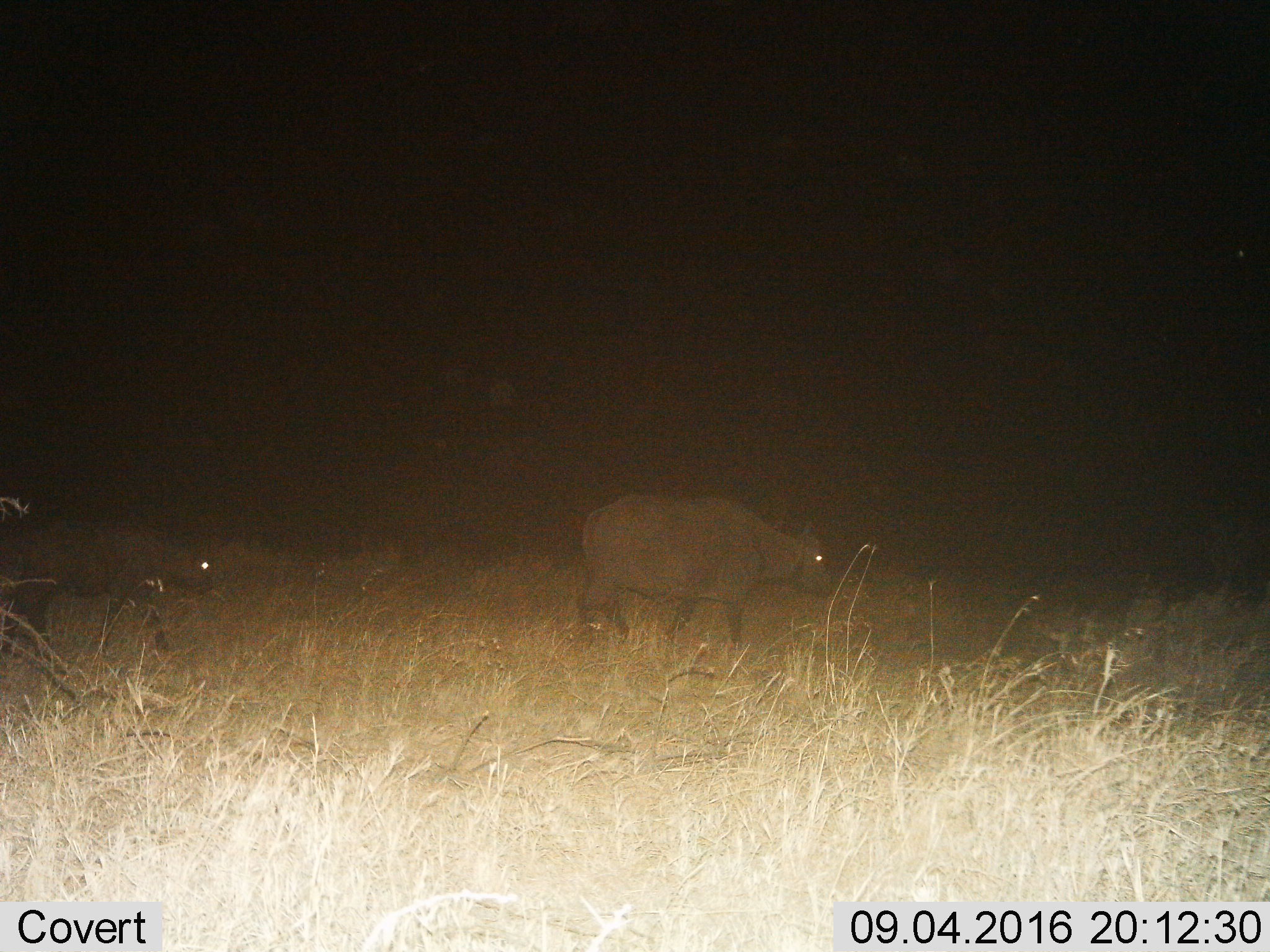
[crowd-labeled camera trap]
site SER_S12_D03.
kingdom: Animalia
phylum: Chordata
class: Mammalia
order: Artiodactyla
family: Bovidae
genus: Syncerus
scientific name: Syncerus caffer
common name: african buffalo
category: buffalo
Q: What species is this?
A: Buffalo (african buffalo) (Syncerus caffer).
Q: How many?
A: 2.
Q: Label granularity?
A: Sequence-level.